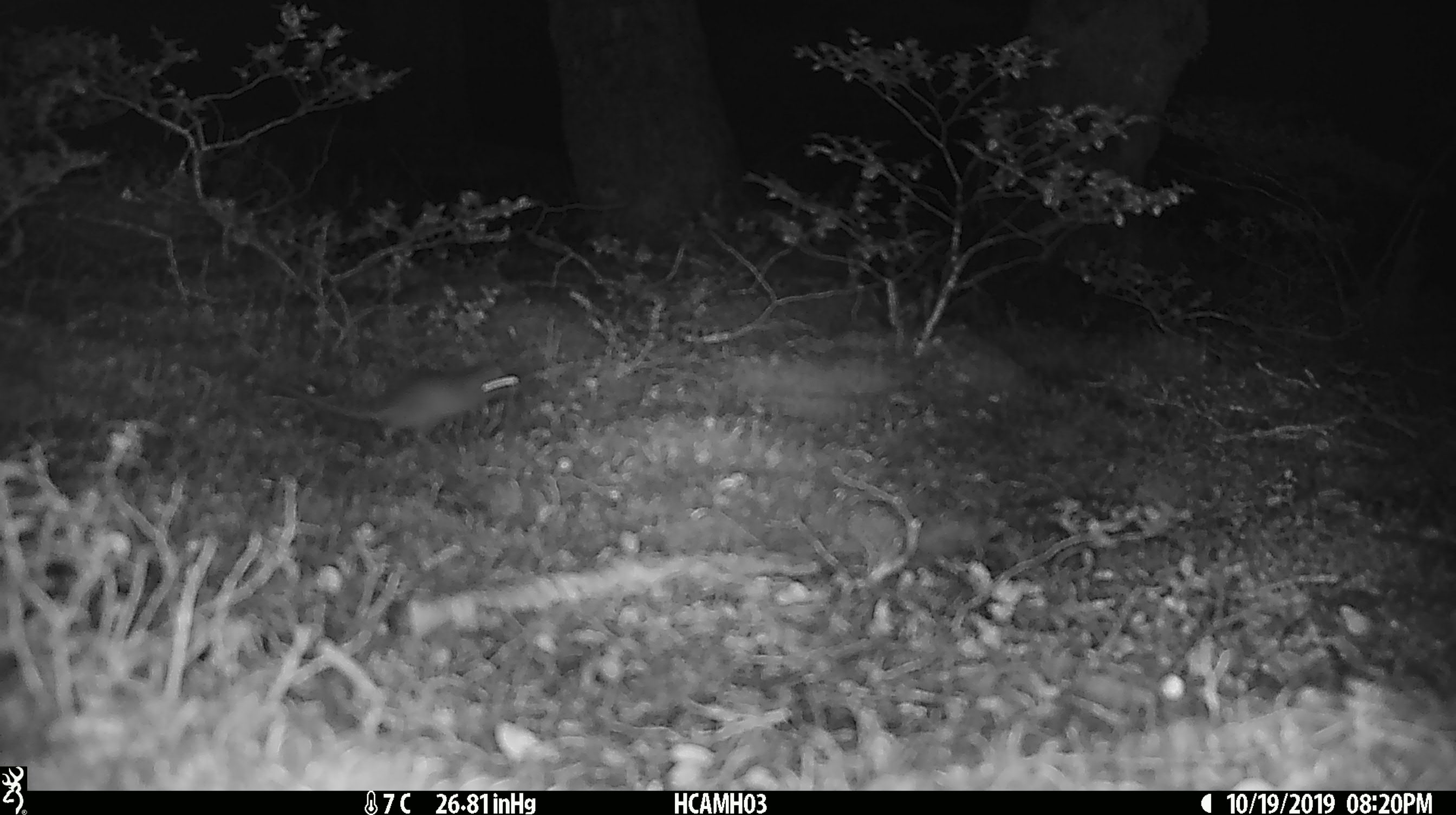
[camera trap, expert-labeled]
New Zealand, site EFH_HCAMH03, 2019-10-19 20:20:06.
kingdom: Animalia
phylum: Chordata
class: Mammalia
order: Rodentia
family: Muridae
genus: Mus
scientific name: Mus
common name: mouse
Mouse (Mus).